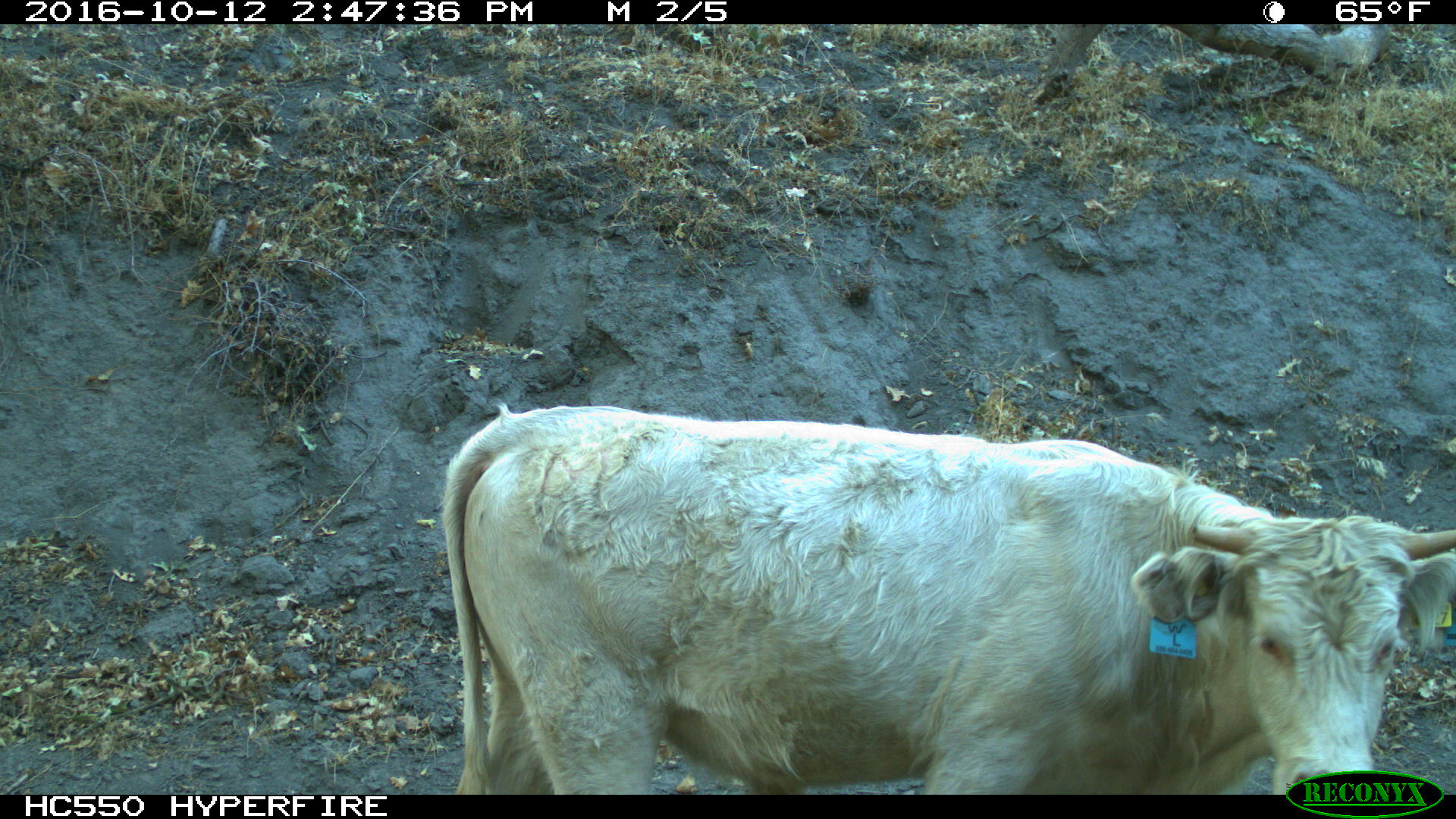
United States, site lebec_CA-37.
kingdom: Animalia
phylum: Chordata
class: Mammalia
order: Artiodactyla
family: Bovidae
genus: Bos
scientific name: Bos taurus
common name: domestic cow